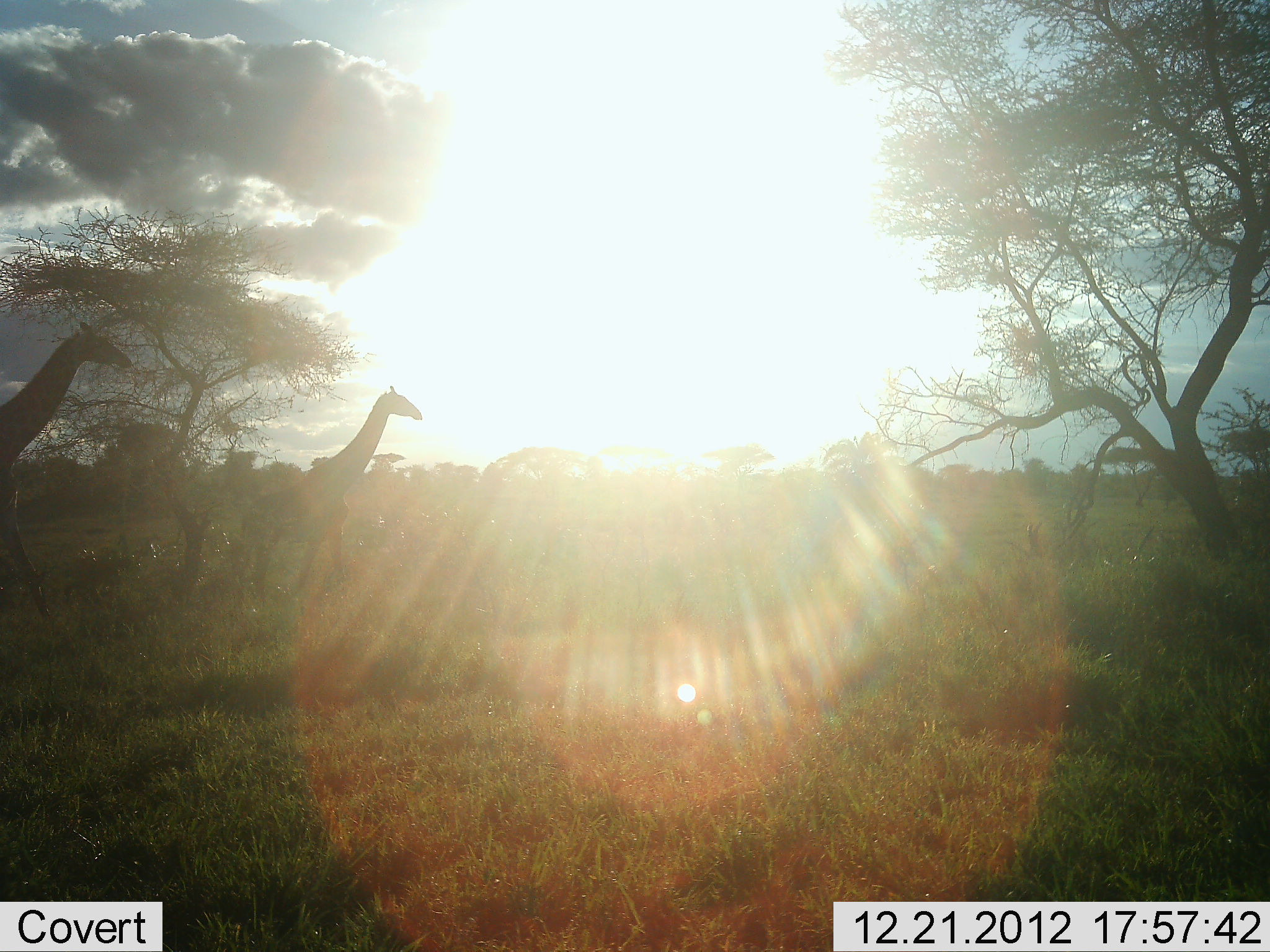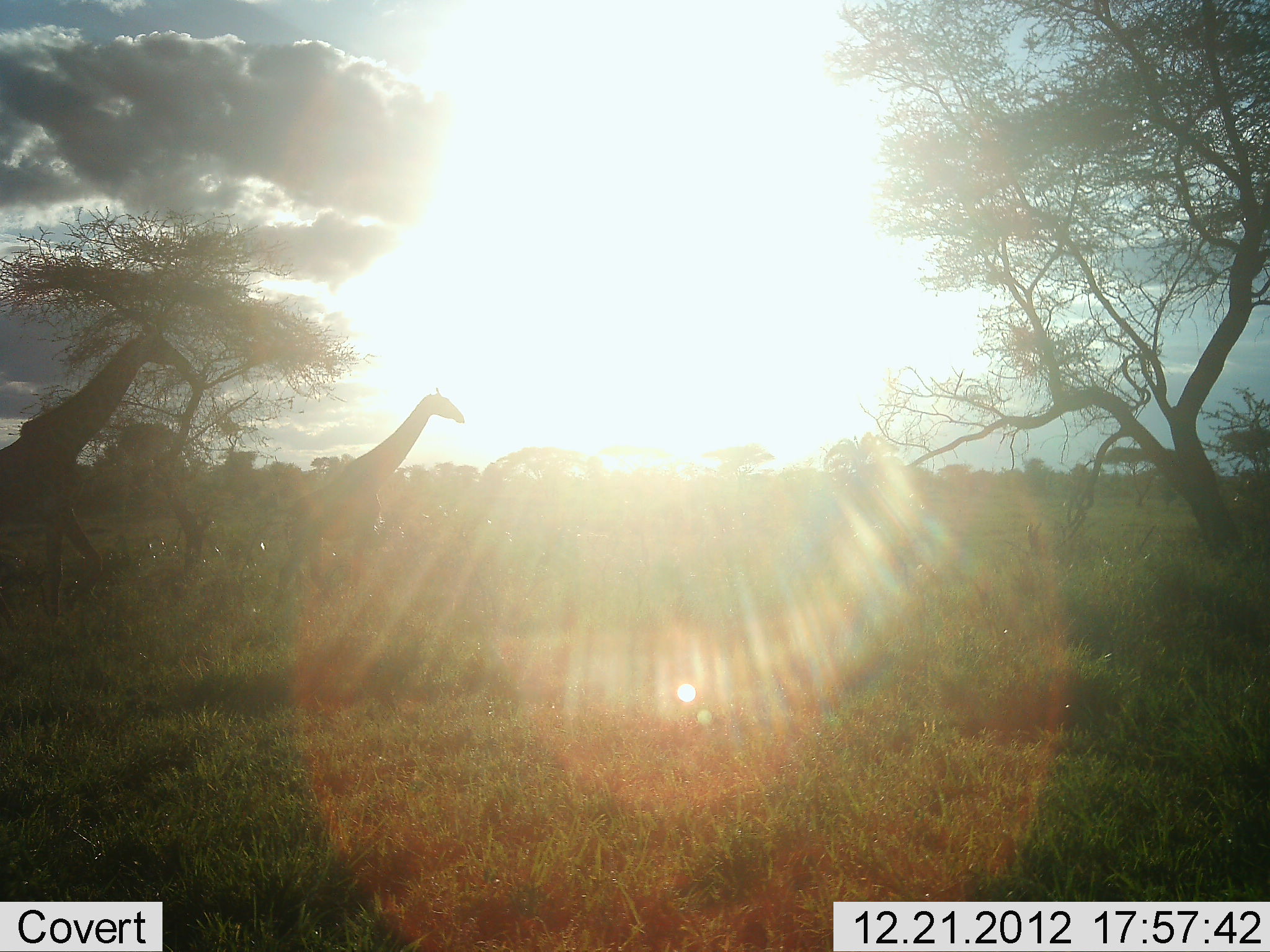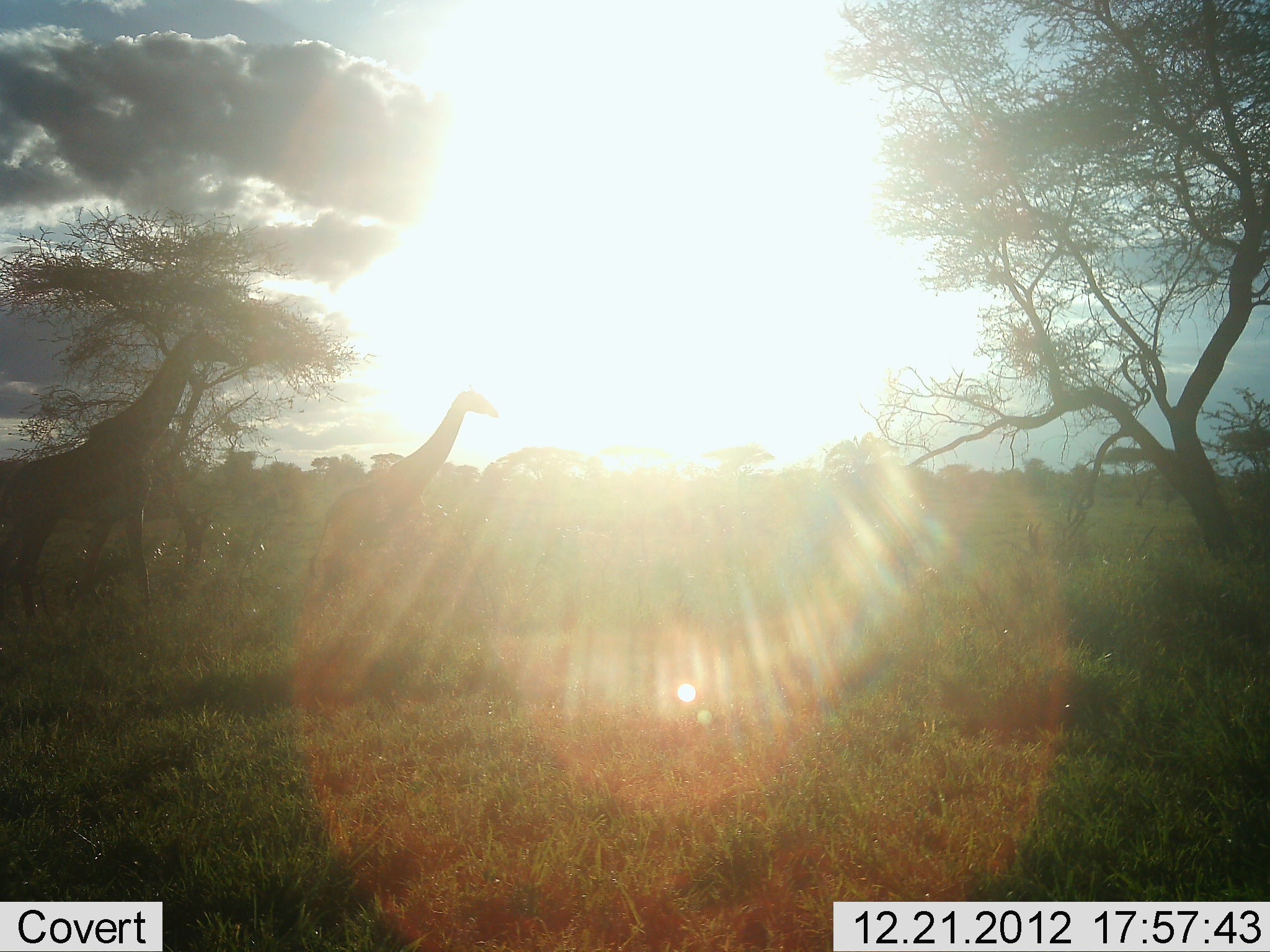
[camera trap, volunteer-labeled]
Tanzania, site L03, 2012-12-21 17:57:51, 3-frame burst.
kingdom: Animalia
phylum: Chordata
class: Mammalia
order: Artiodactyla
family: Giraffidae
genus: Giraffa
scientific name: Giraffa camelopardalis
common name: giraffe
Giraffe (Giraffa camelopardalis), count 2. Behavior (volunteer vote fractions): standing 5%, resting 0%, moving 95%, interacting 0%. Young present (vote fraction): 13%. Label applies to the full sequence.